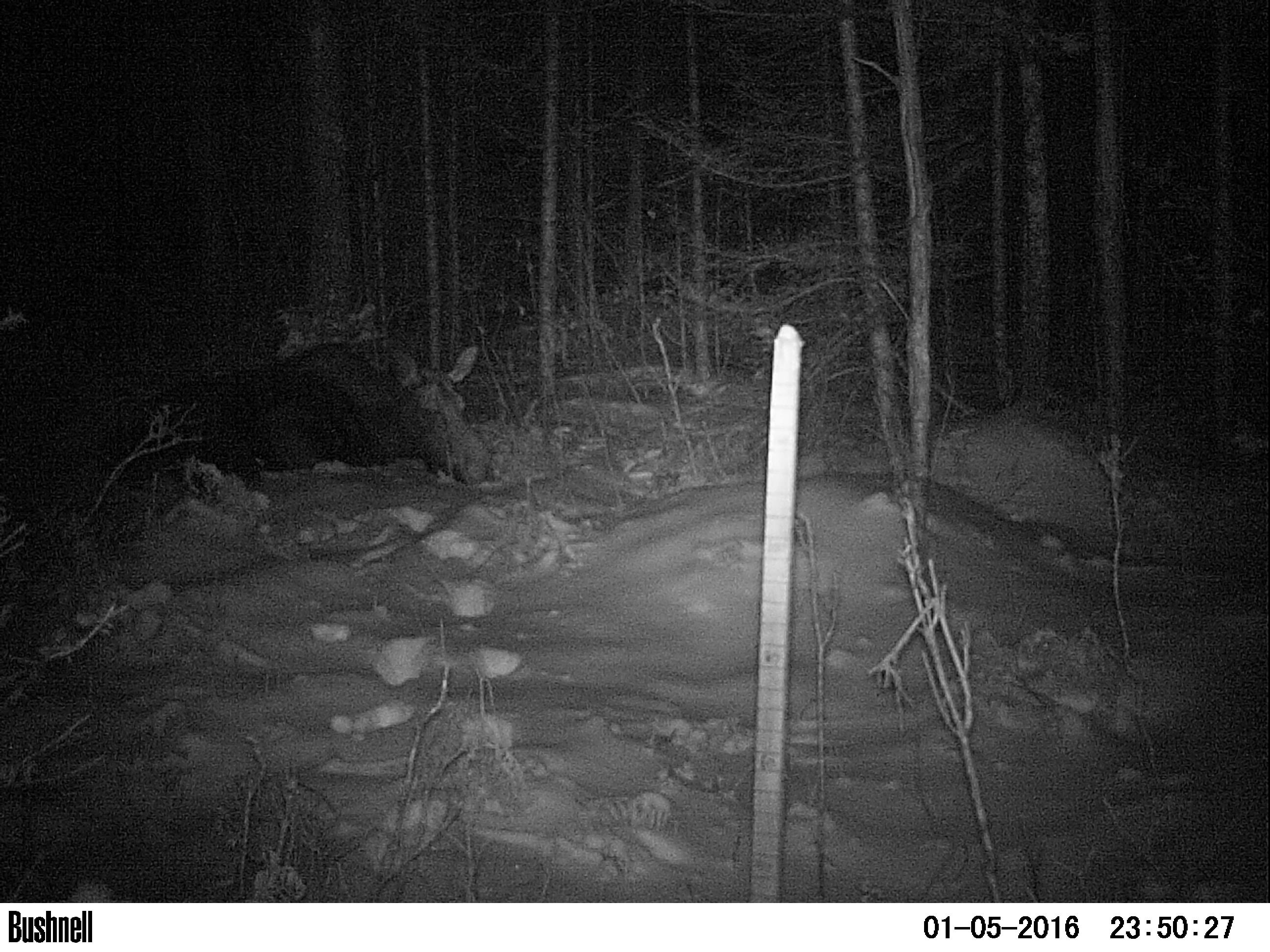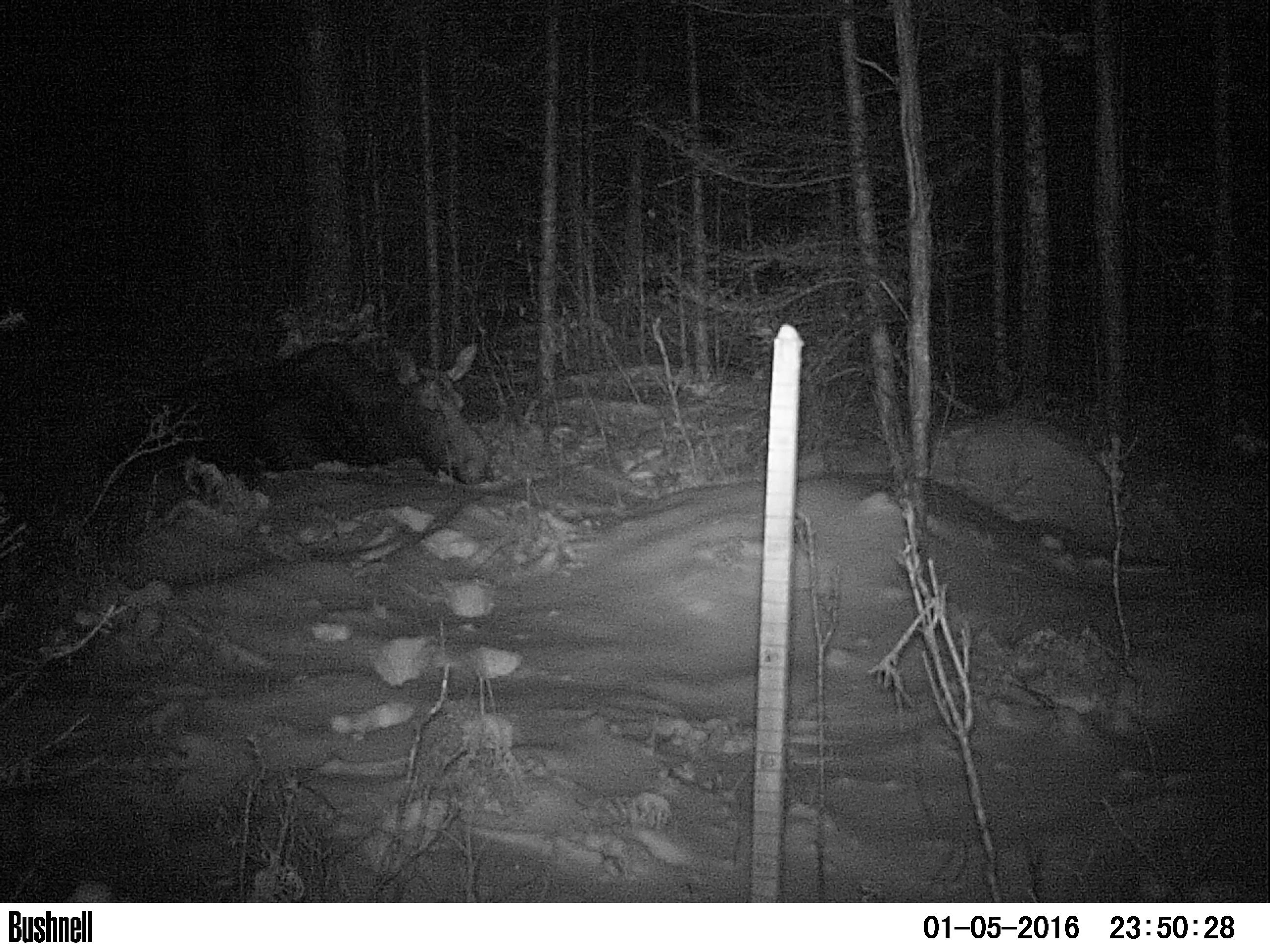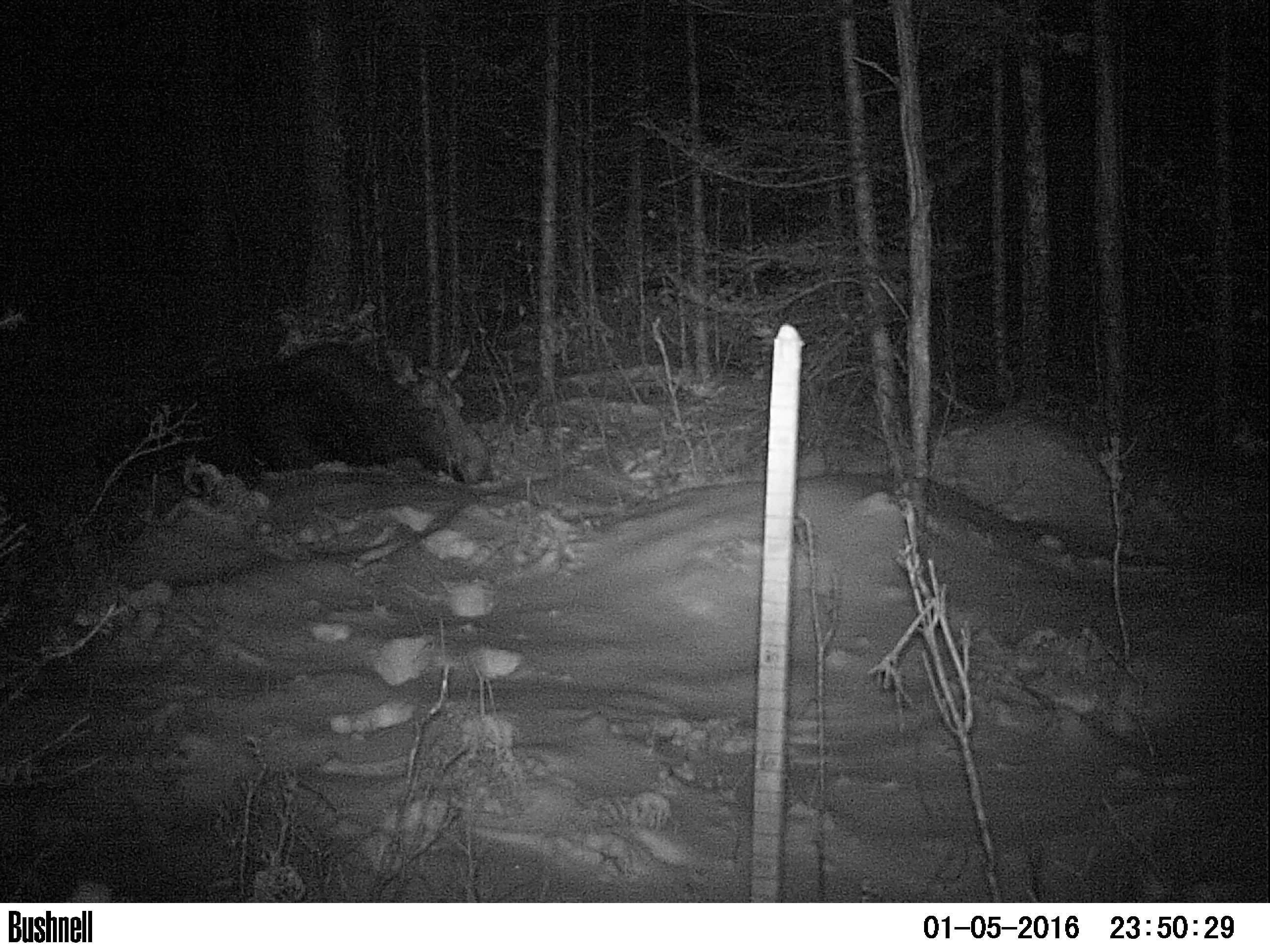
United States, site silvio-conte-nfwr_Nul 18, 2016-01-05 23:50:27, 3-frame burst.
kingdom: Animalia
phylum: Chordata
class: Mammalia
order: Artiodactyla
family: Cervidae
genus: Alces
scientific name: Alces alces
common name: moose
Moose (Alces alces).